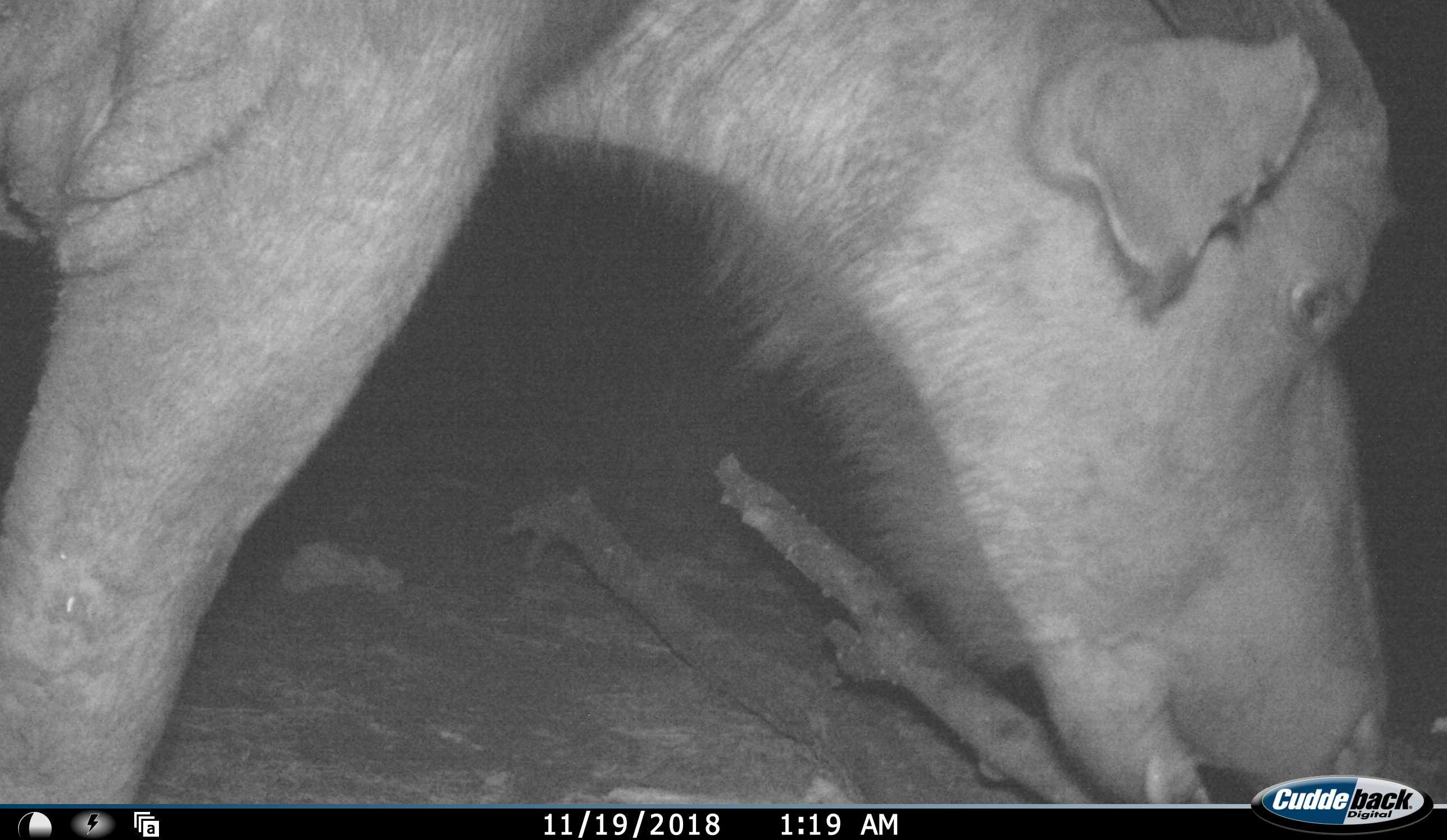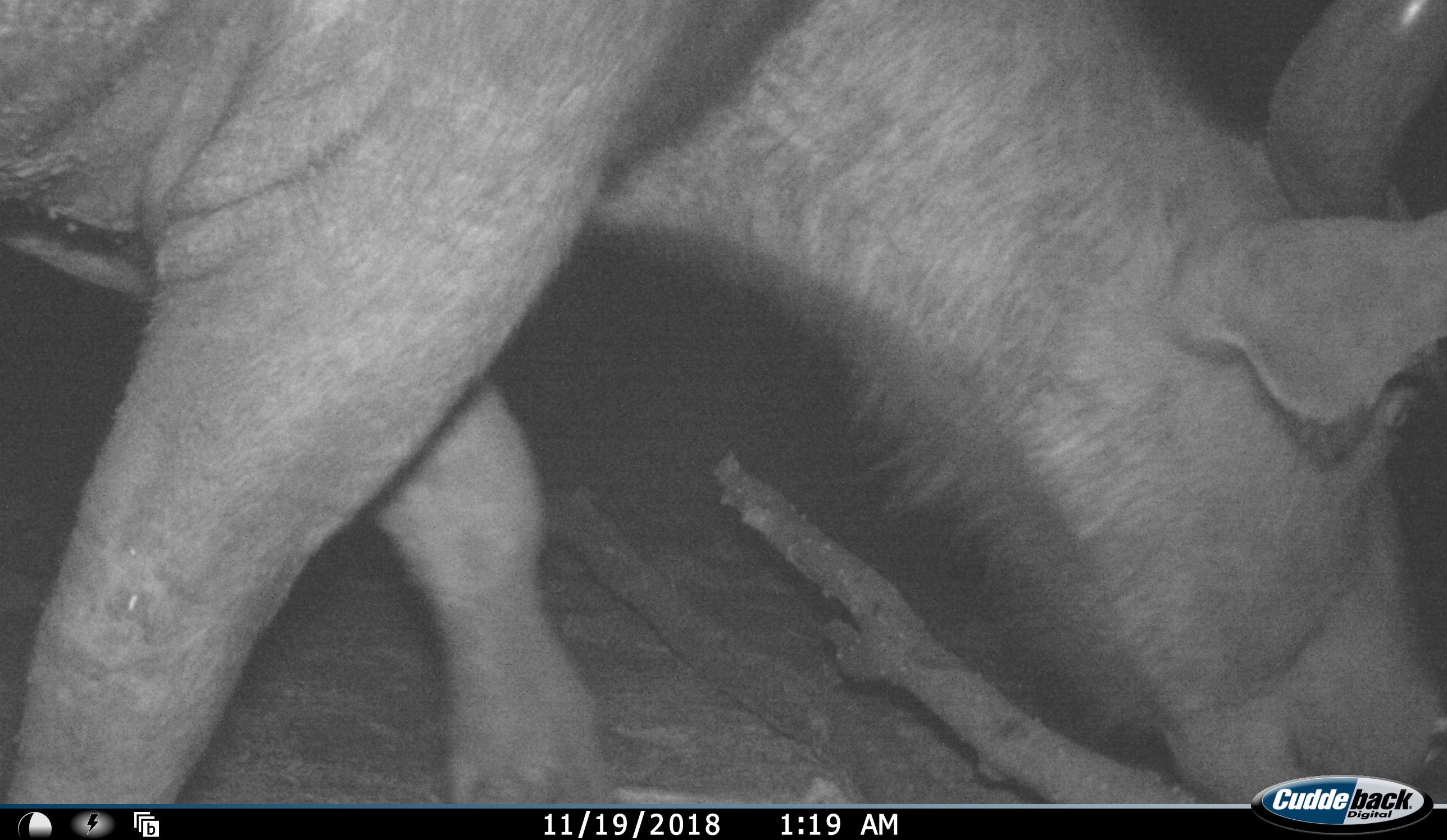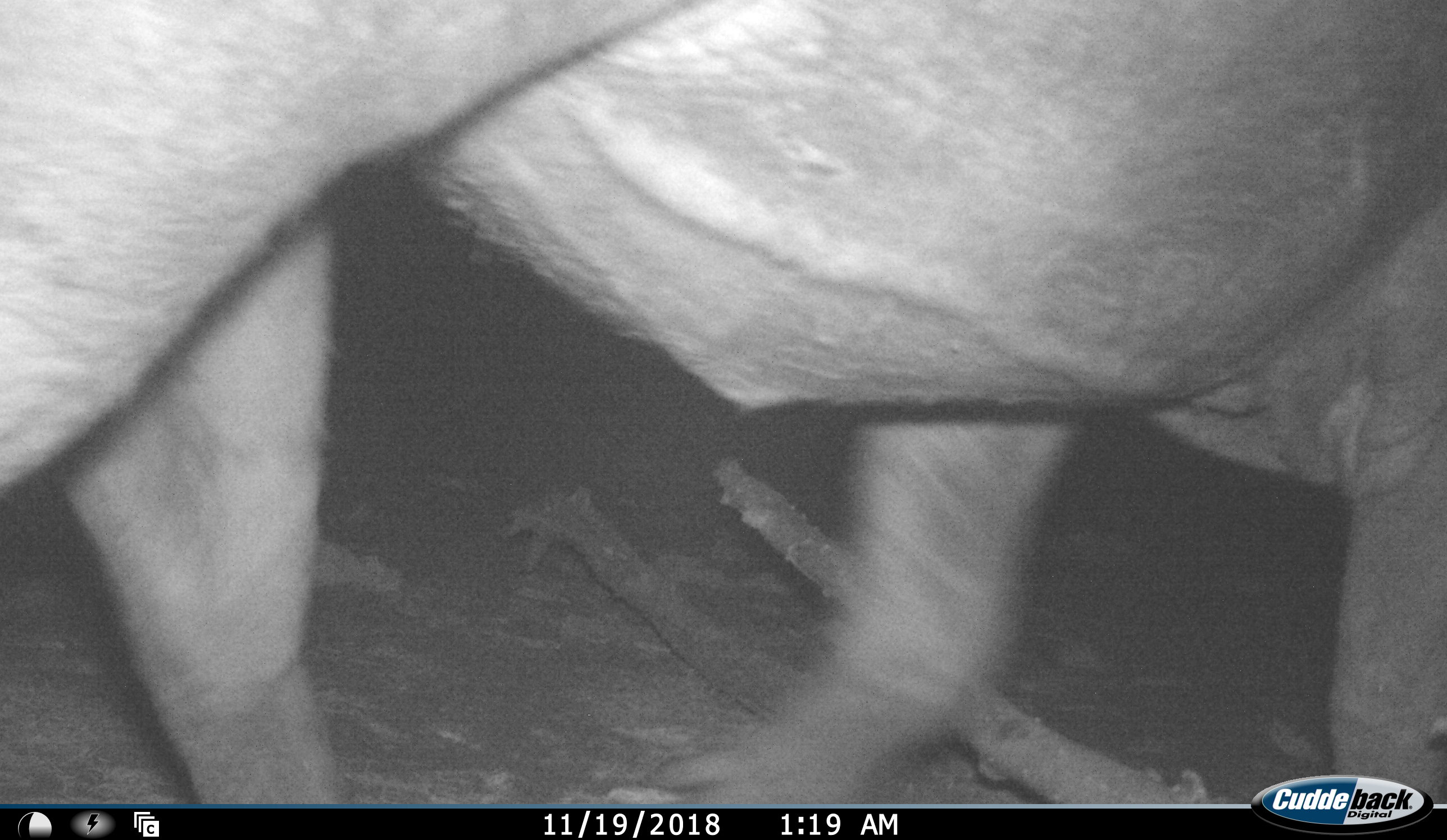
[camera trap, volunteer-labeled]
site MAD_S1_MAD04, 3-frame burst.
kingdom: Animalia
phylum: Chordata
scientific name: Vertebrata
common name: domestic animal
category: domesticanimal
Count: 1.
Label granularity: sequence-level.